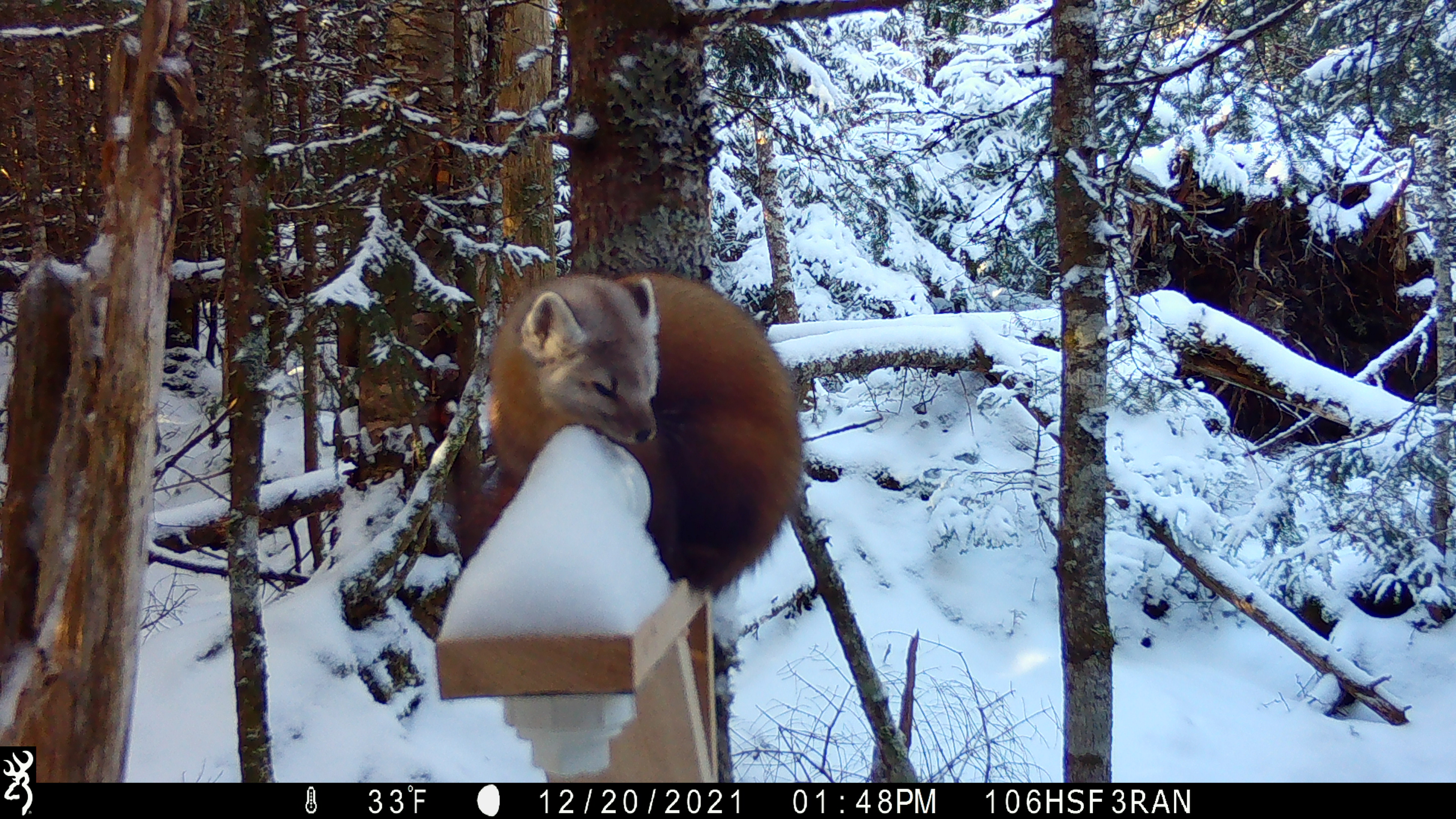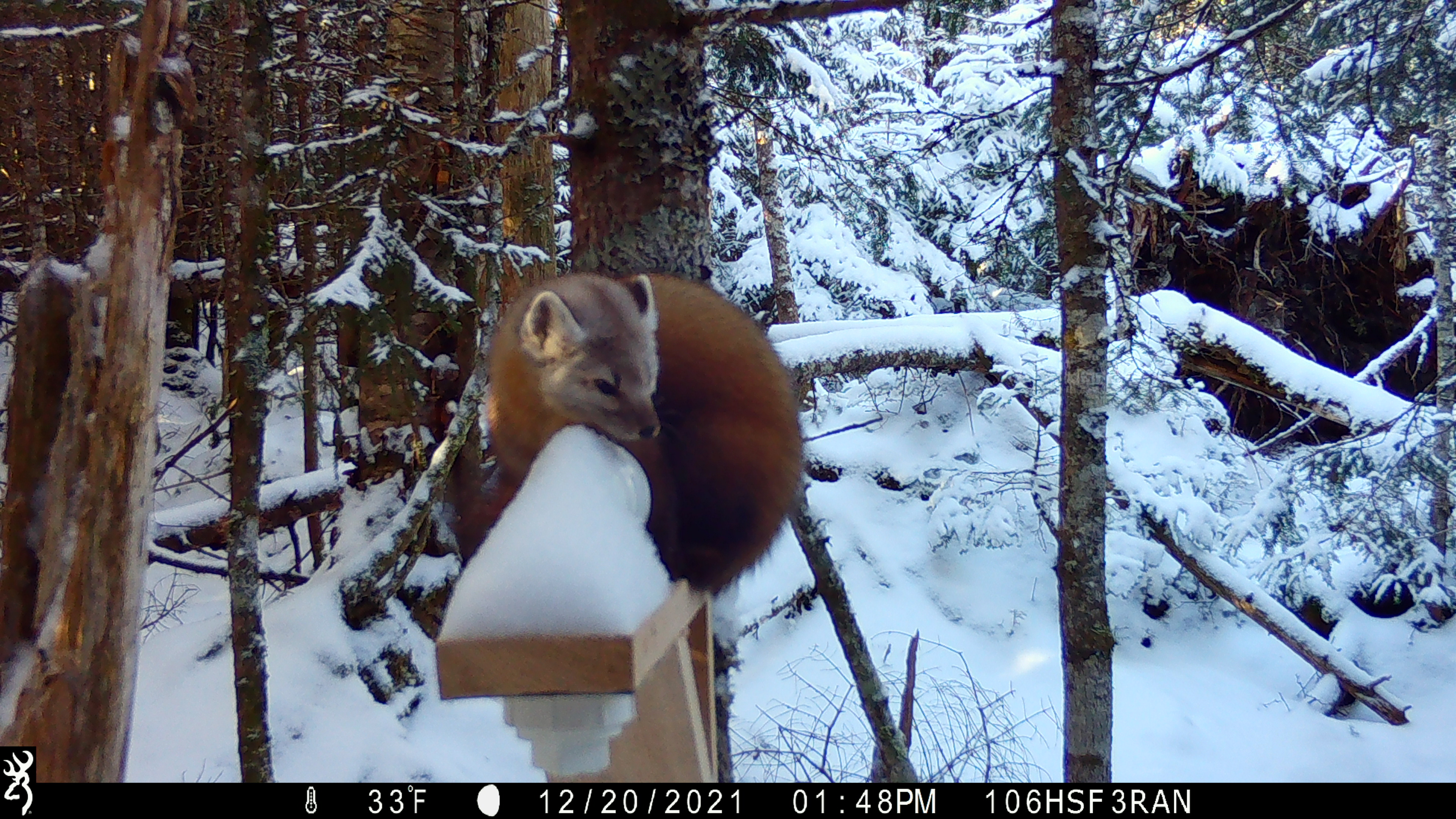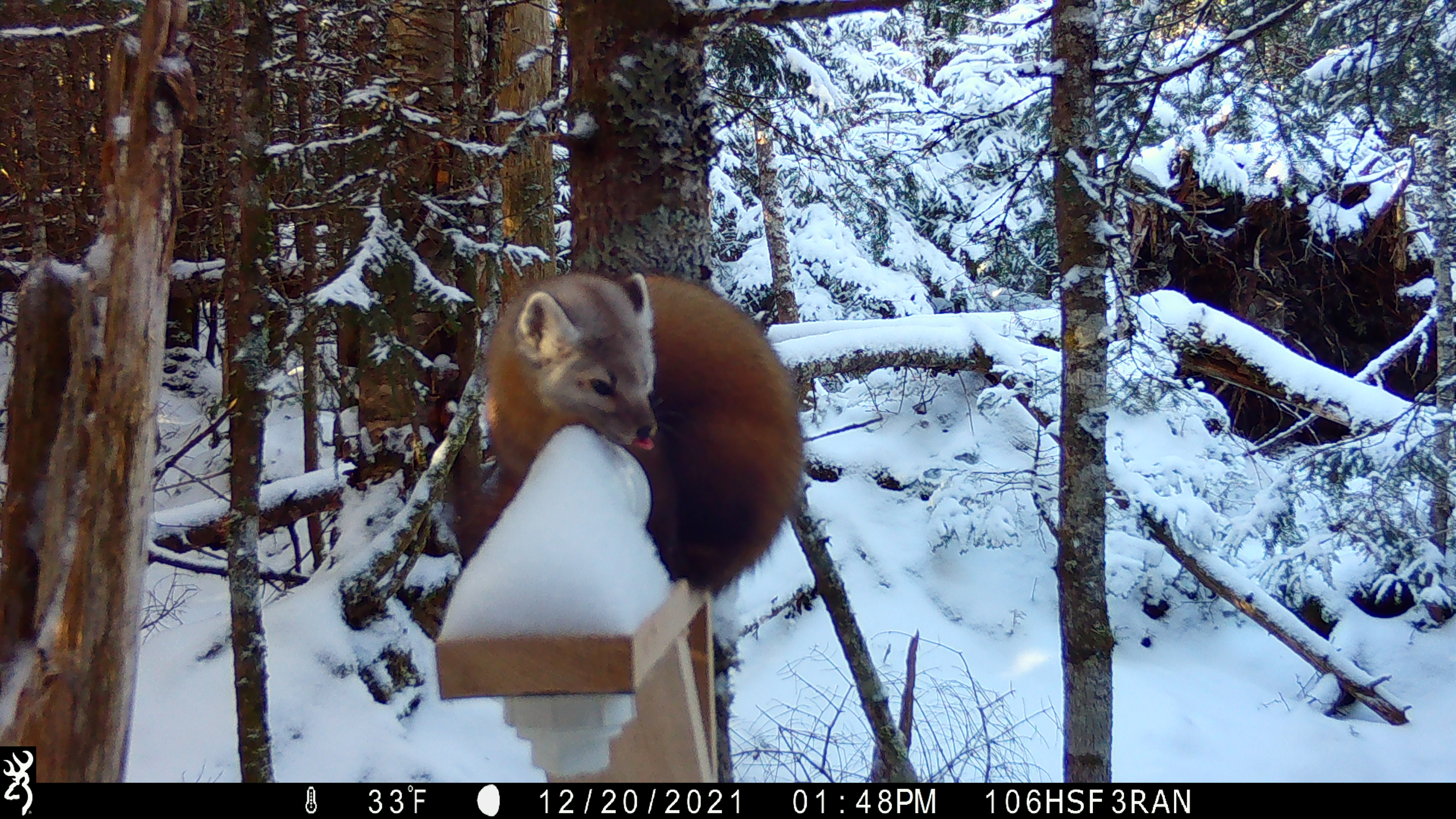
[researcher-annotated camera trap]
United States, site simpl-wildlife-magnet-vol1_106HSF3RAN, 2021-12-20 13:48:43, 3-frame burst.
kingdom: Animalia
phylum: Chordata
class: Mammalia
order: Carnivora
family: Mustelidae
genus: Martes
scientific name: Martes americana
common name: american marten